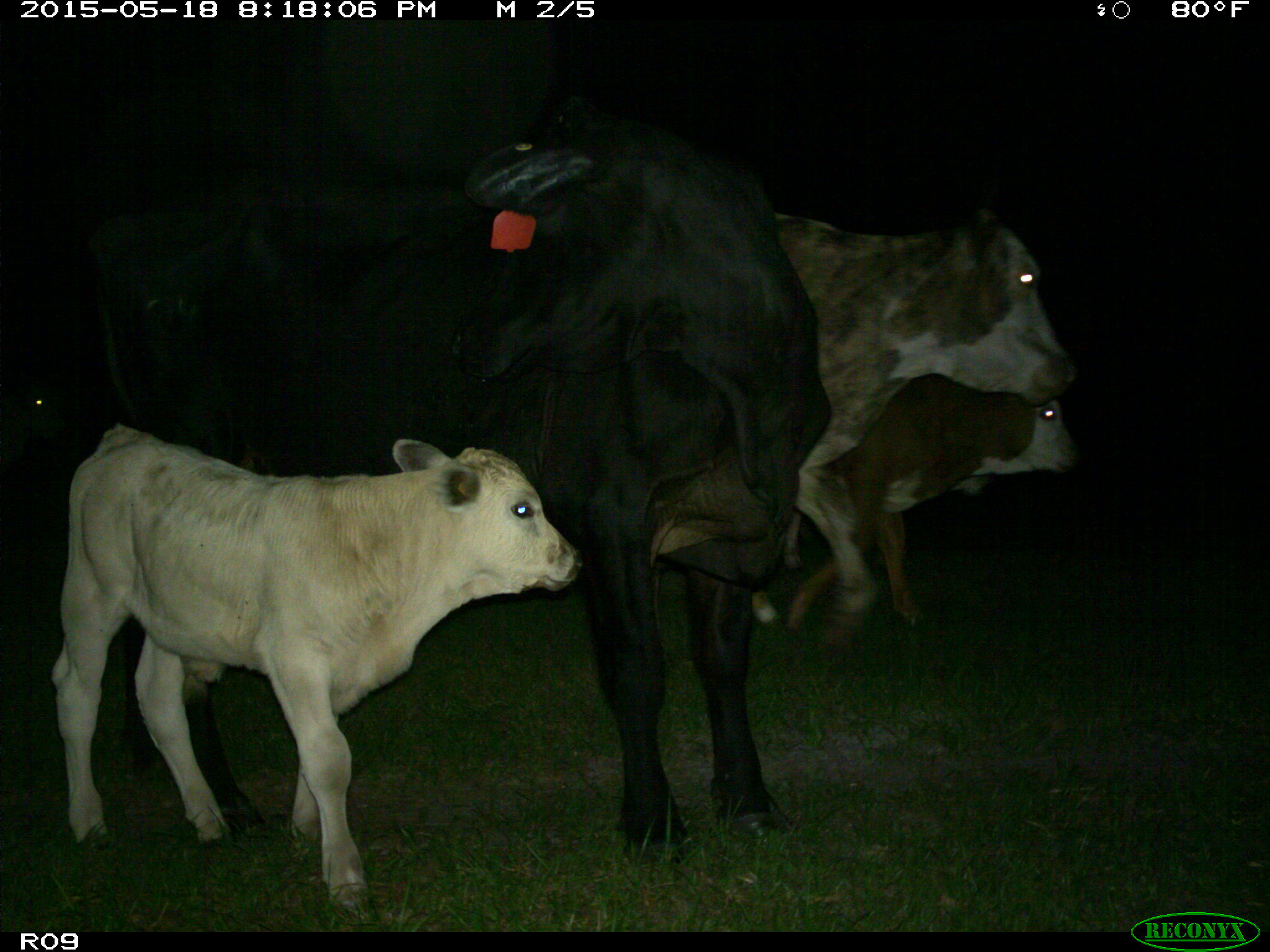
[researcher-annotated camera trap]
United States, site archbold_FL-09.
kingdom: Animalia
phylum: Chordata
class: Mammalia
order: Artiodactyla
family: Bovidae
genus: Bos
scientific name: Bos taurus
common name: domestic cow